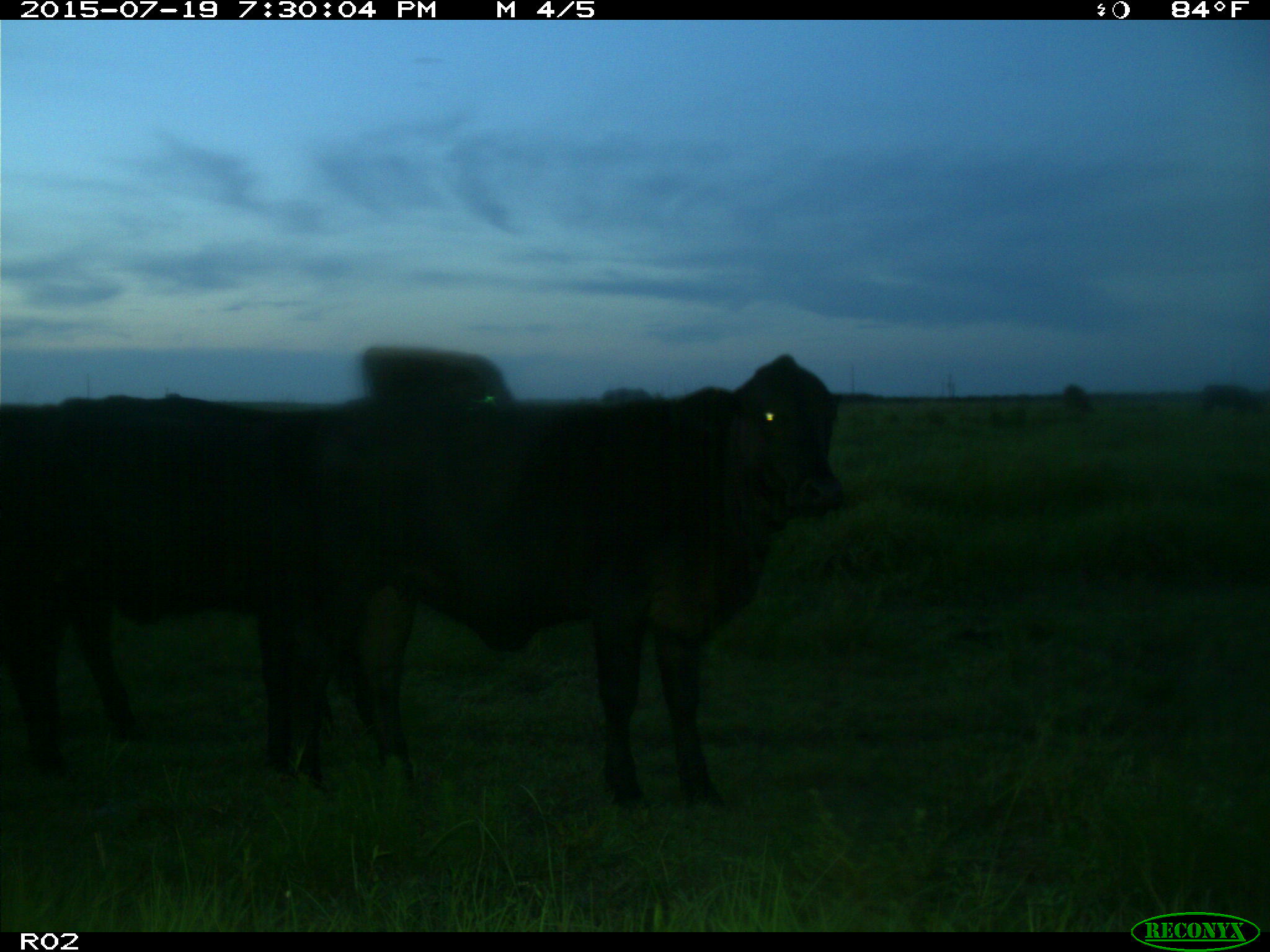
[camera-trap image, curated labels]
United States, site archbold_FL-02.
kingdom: Animalia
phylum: Chordata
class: Mammalia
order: Artiodactyla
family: Bovidae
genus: Bos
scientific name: Bos taurus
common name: domestic cow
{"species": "Bos taurus (domestic cow)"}